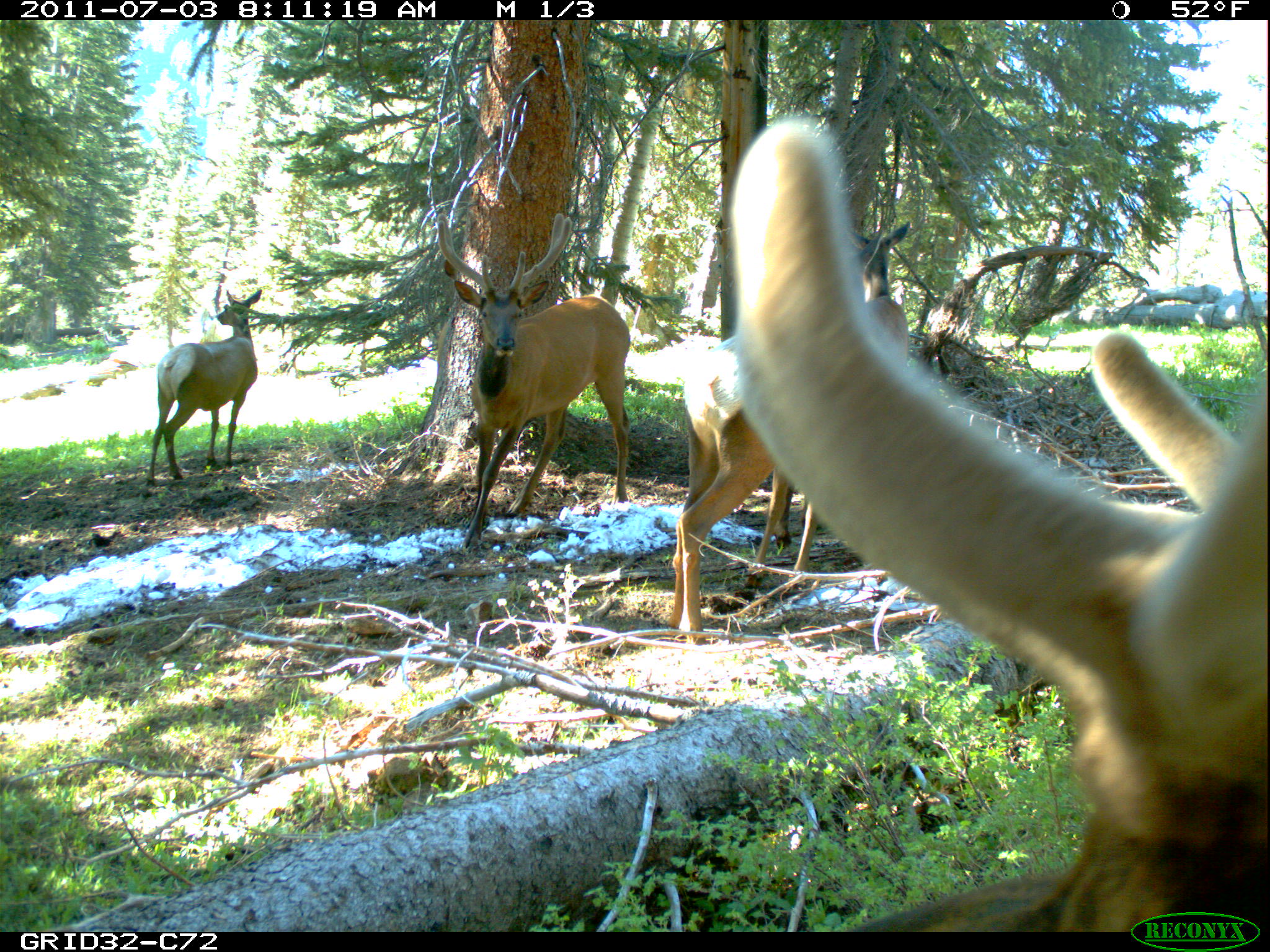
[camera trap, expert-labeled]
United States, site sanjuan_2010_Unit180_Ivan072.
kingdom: Animalia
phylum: Chordata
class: Mammalia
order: Artiodactyla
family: Cervidae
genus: Cervus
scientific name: Cervus elaphus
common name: red deer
Cervus elaphus (red deer).